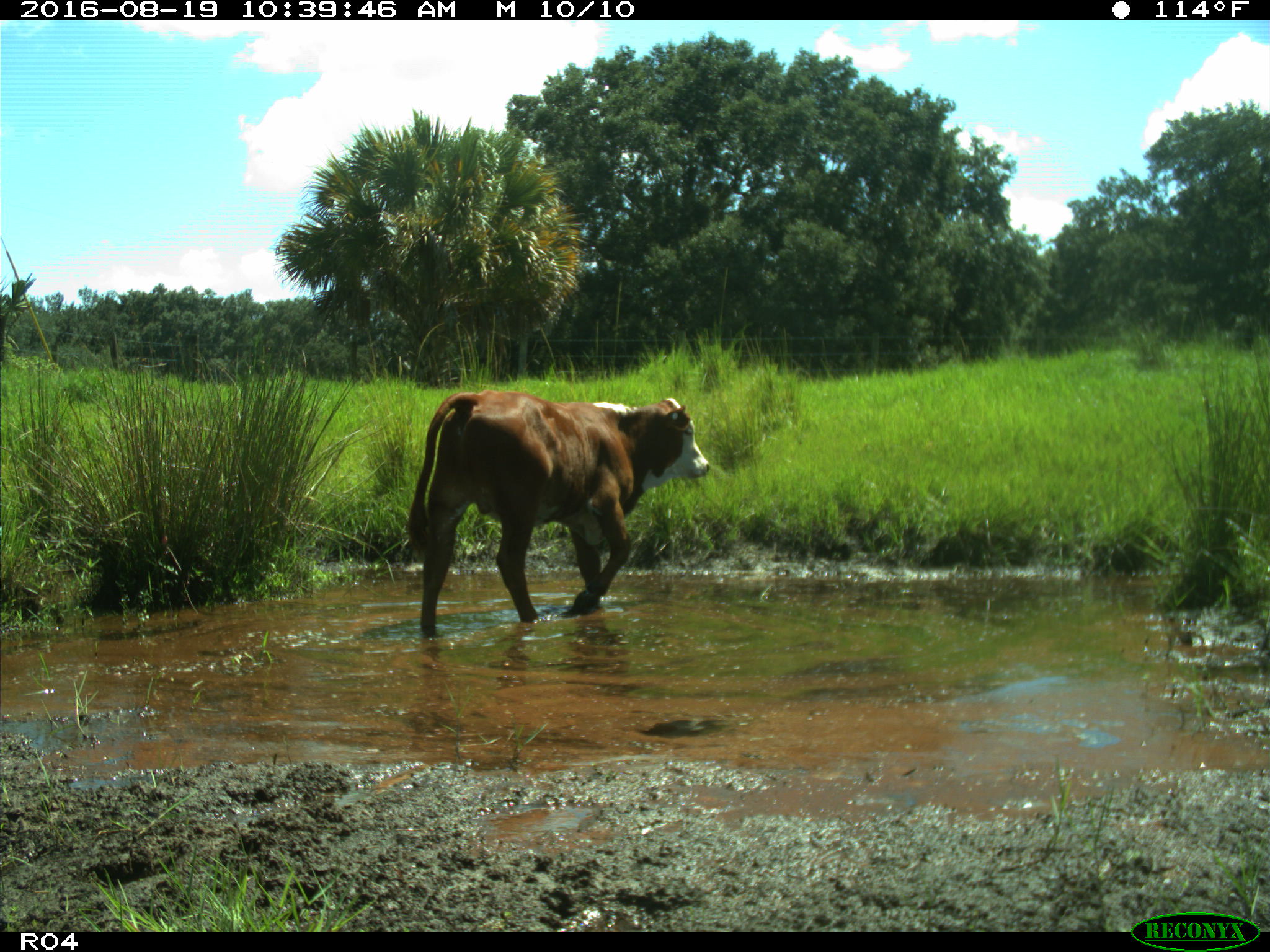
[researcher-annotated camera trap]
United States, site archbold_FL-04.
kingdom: Animalia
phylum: Chordata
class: Mammalia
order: Artiodactyla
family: Bovidae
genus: Bos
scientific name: Bos taurus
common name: domestic cow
Bos taurus (domestic cow).